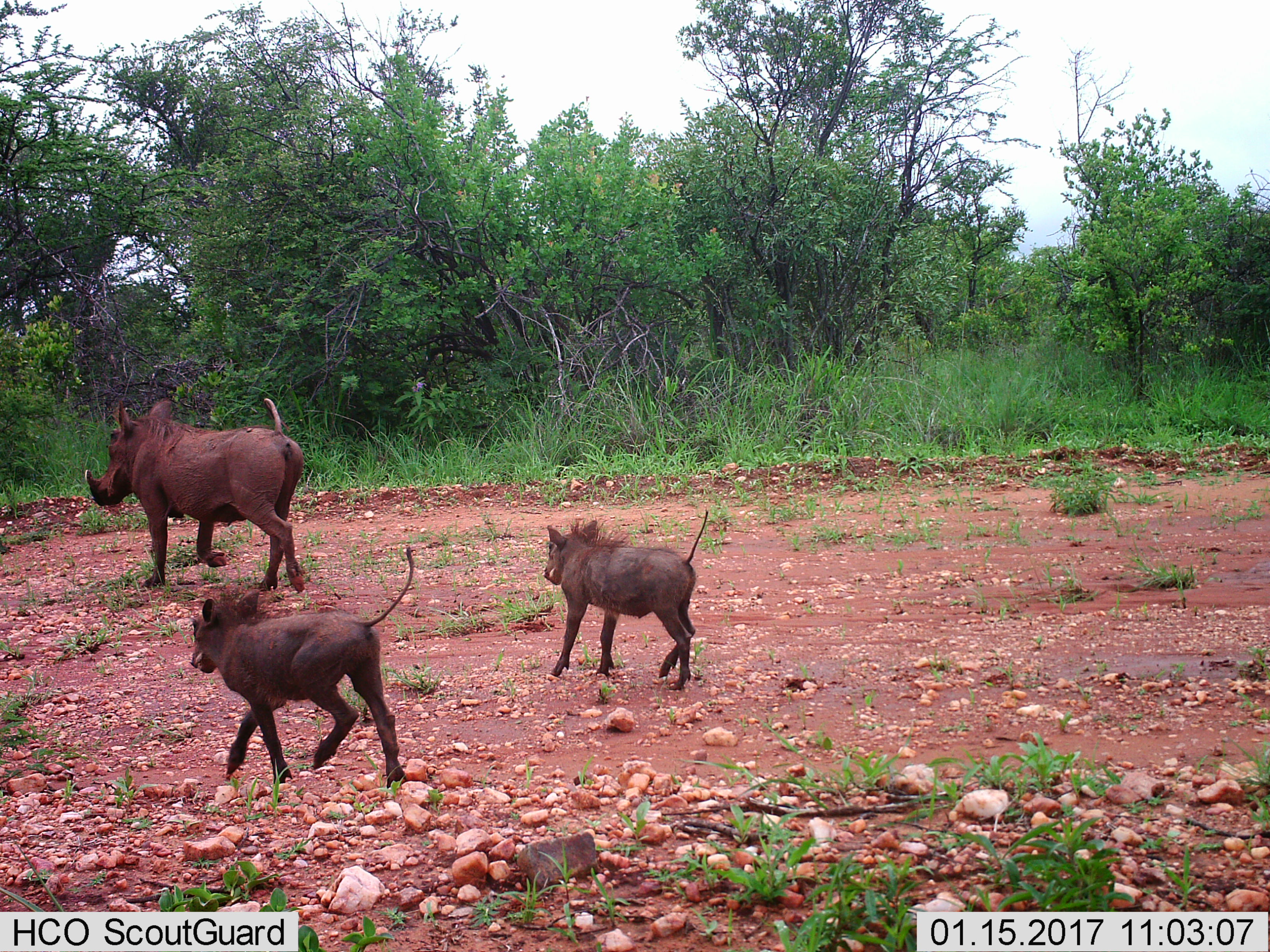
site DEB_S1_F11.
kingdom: Animalia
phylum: Chordata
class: Mammalia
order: Artiodactyla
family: Suidae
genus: Phacochoerus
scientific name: Phacochoerus africanus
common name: warthog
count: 3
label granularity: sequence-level